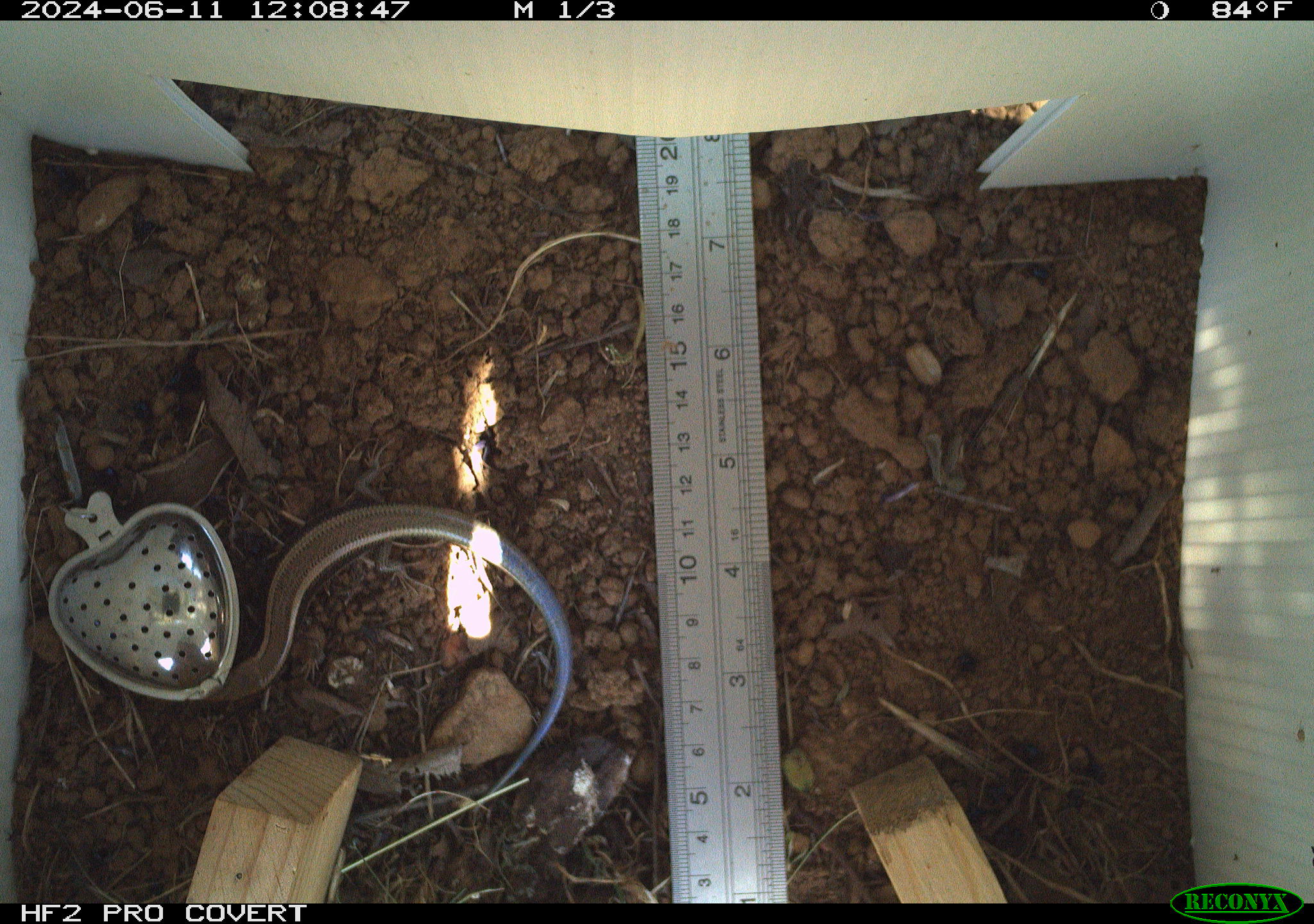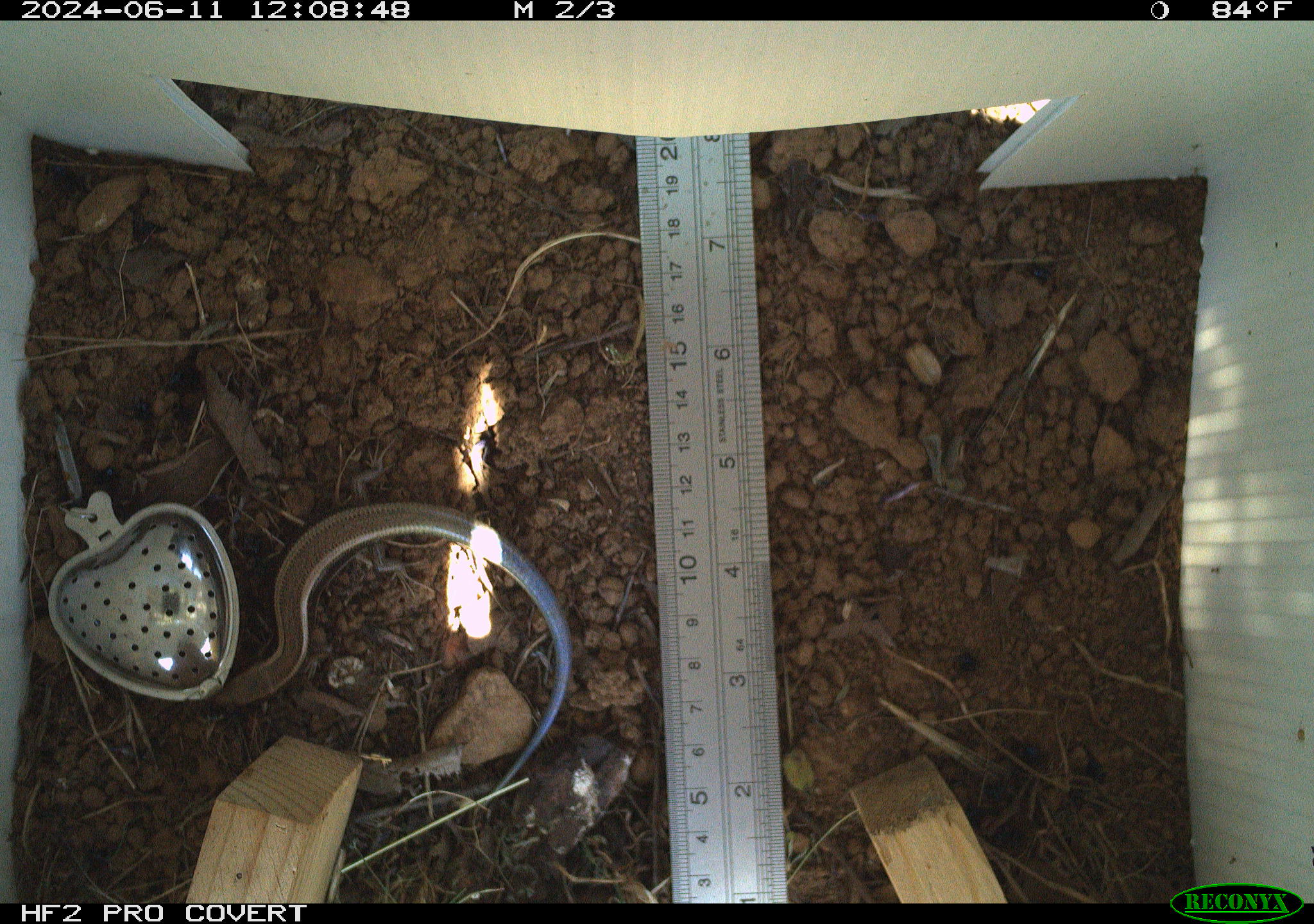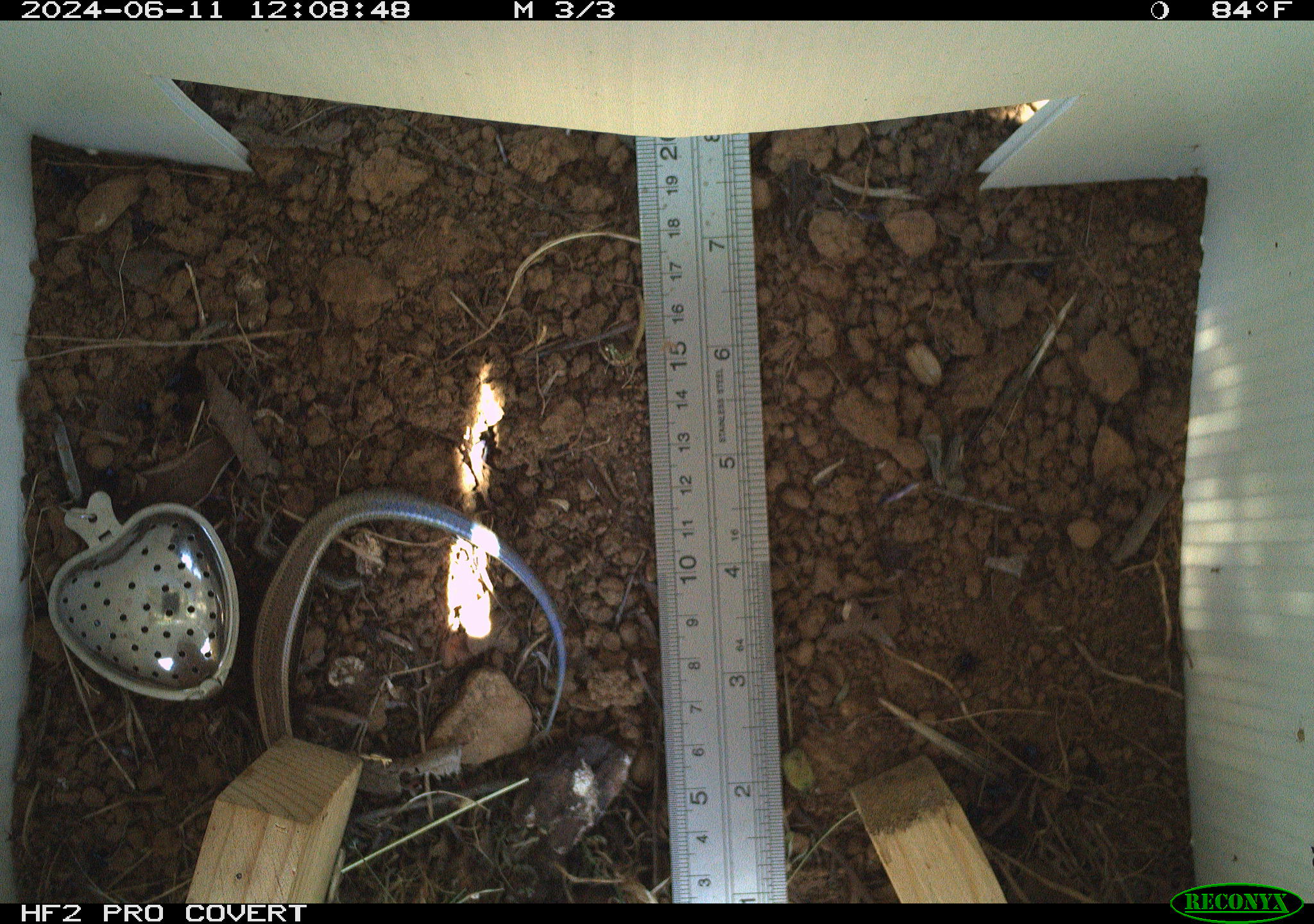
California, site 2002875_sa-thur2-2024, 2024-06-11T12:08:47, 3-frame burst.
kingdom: Animalia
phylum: Chordata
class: Reptilia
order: Squamata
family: Scincidae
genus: Plestiodon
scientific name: Plestiodon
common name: blue-tailed skinks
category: plestiodon species